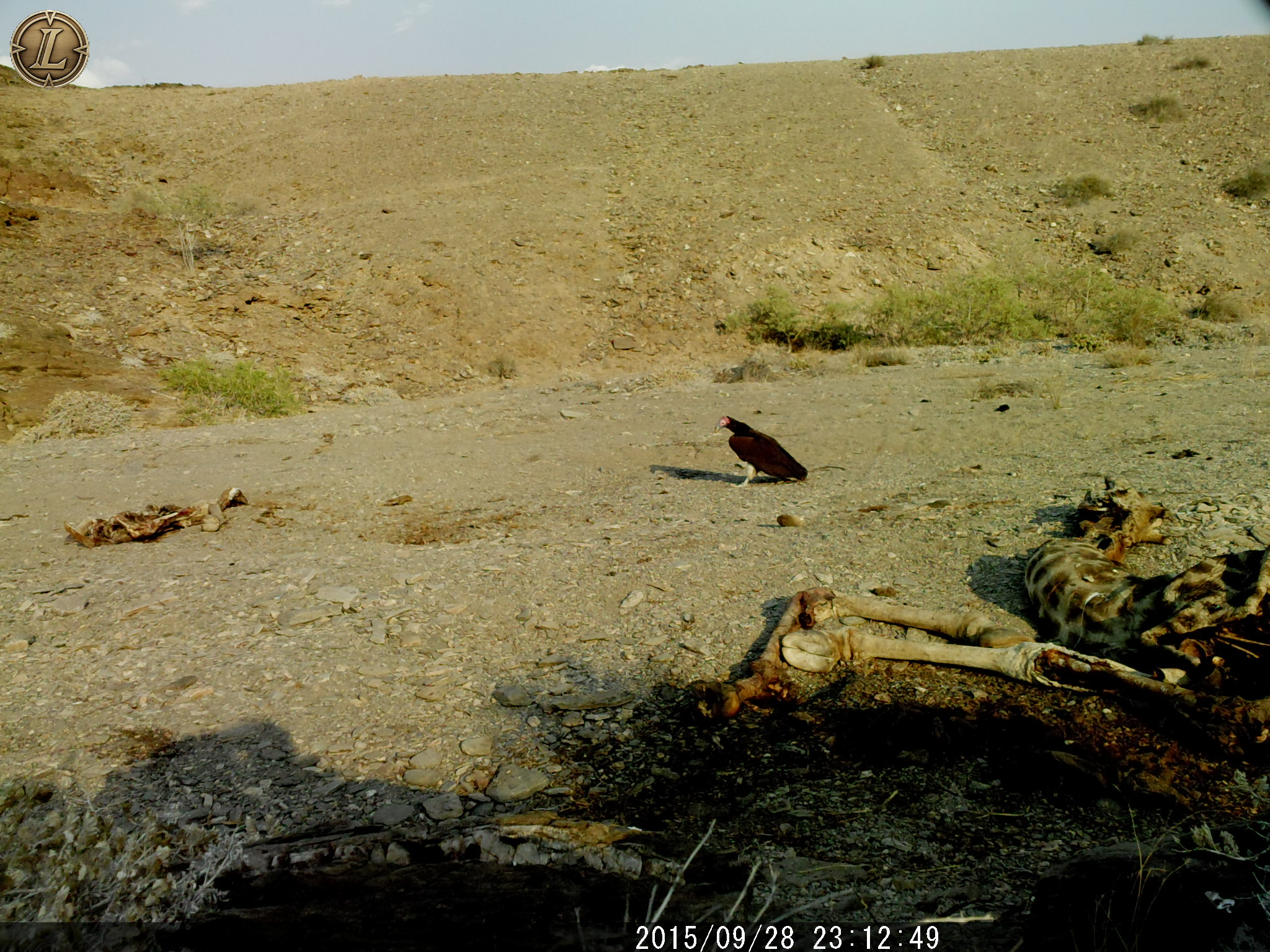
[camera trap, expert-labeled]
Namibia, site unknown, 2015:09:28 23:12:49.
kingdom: Animalia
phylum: Chordata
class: Aves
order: Accipitriformes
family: Accipitridae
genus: Torgos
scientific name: Torgos tracheliotos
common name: lappet-faced vulture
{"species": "Torgos tracheliotos (lappet-faced vulture)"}